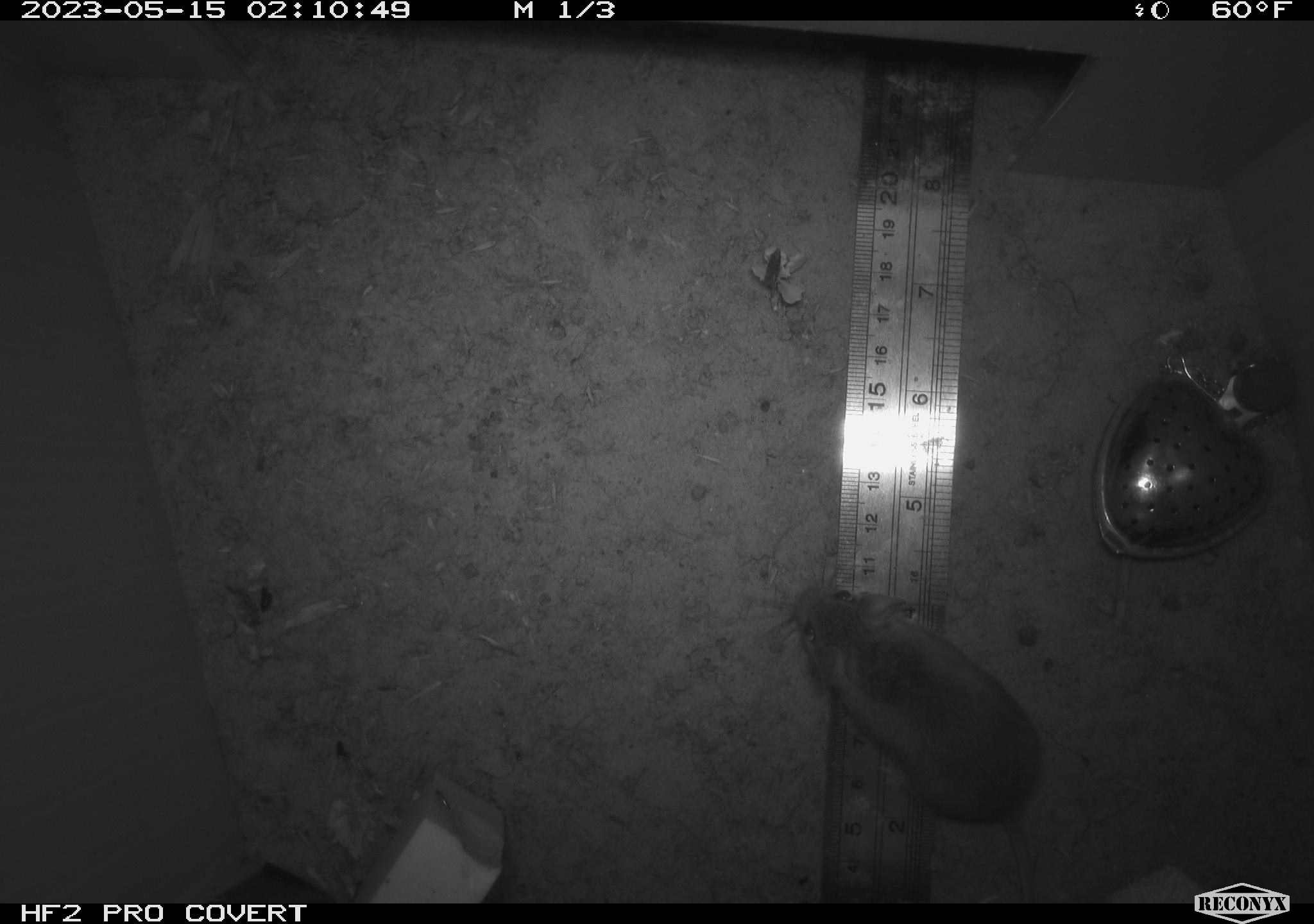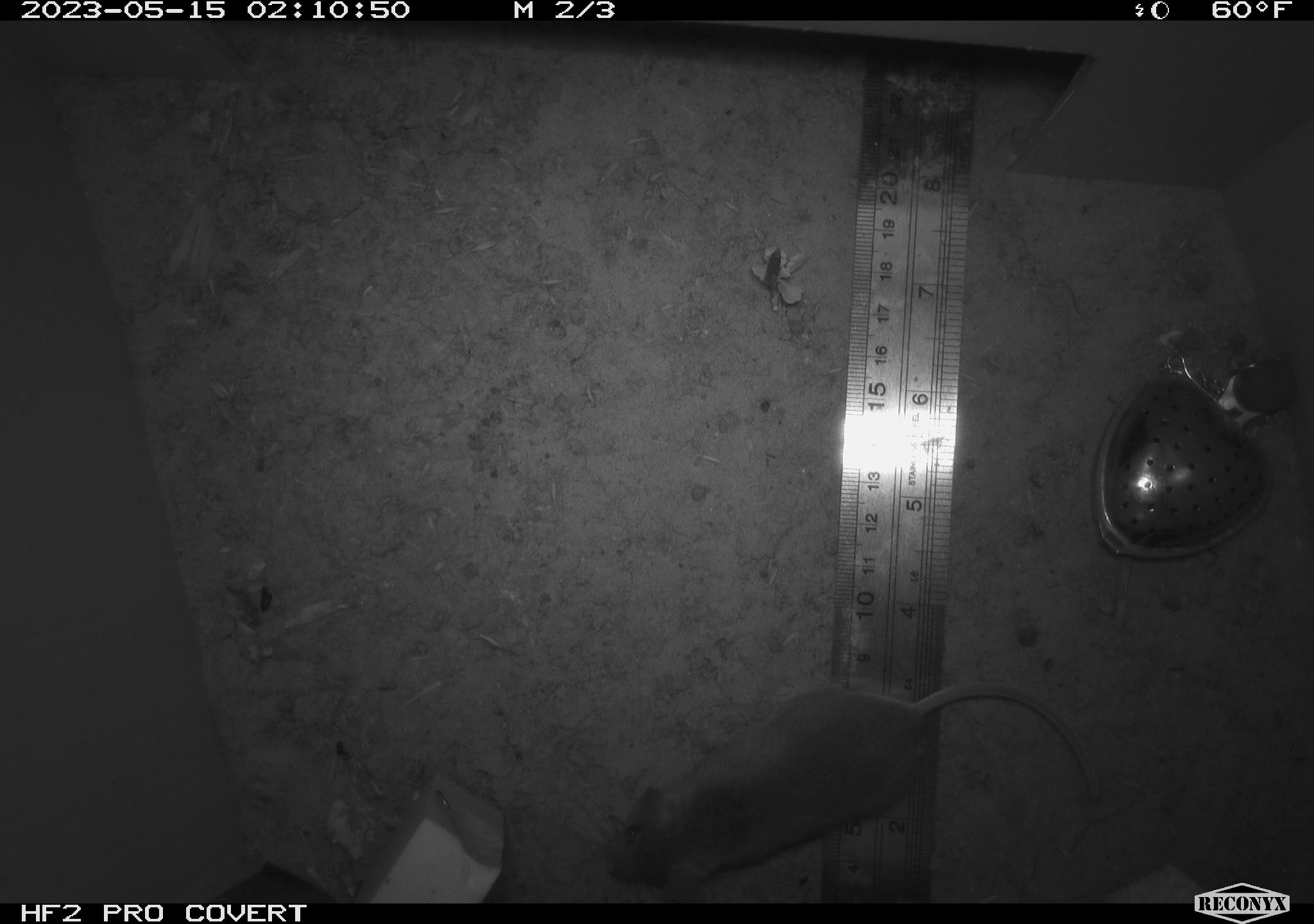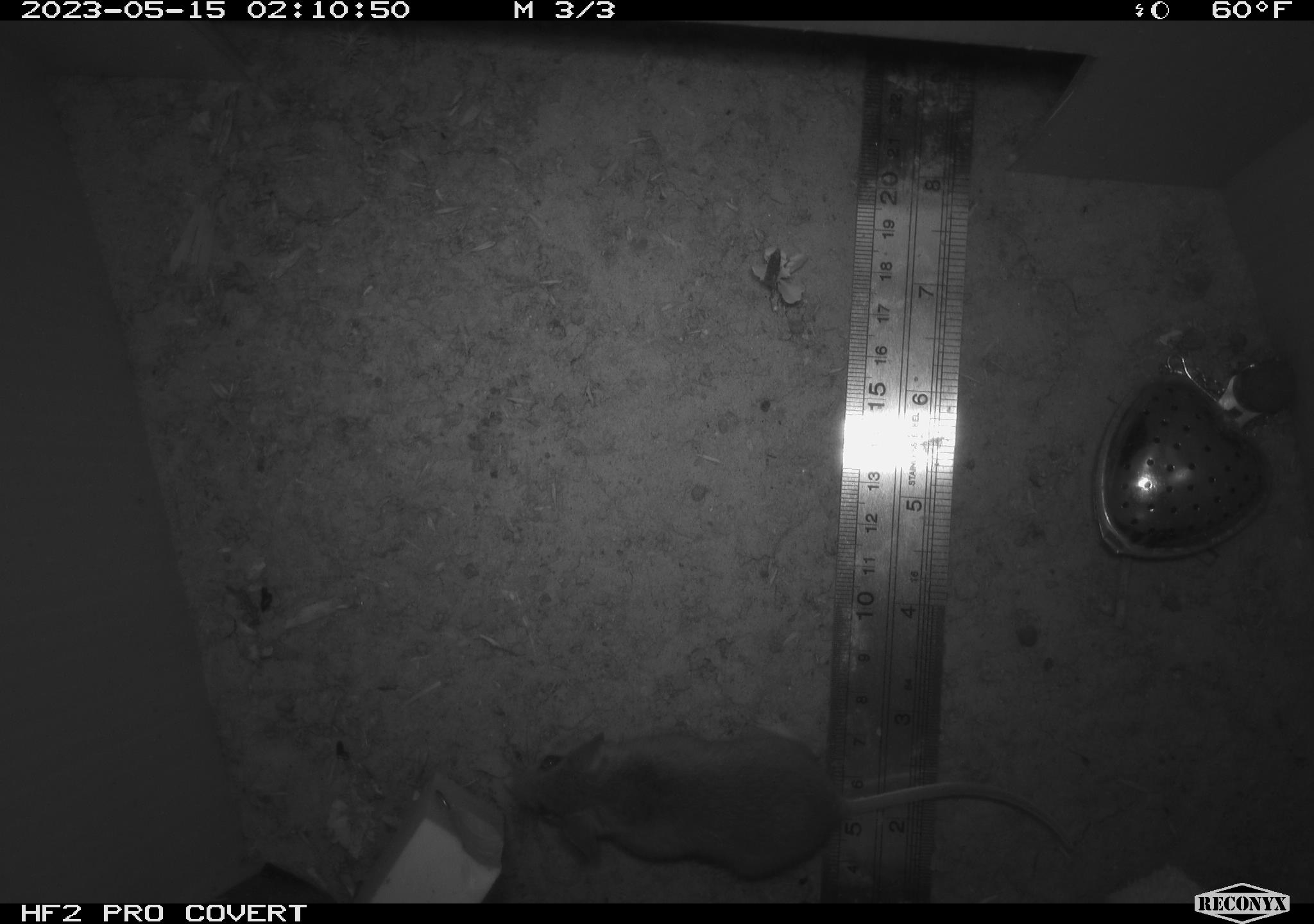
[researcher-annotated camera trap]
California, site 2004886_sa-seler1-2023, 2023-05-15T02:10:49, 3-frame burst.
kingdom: Animalia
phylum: Chordata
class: Mammalia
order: Rodentia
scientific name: Rodentia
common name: mouse species